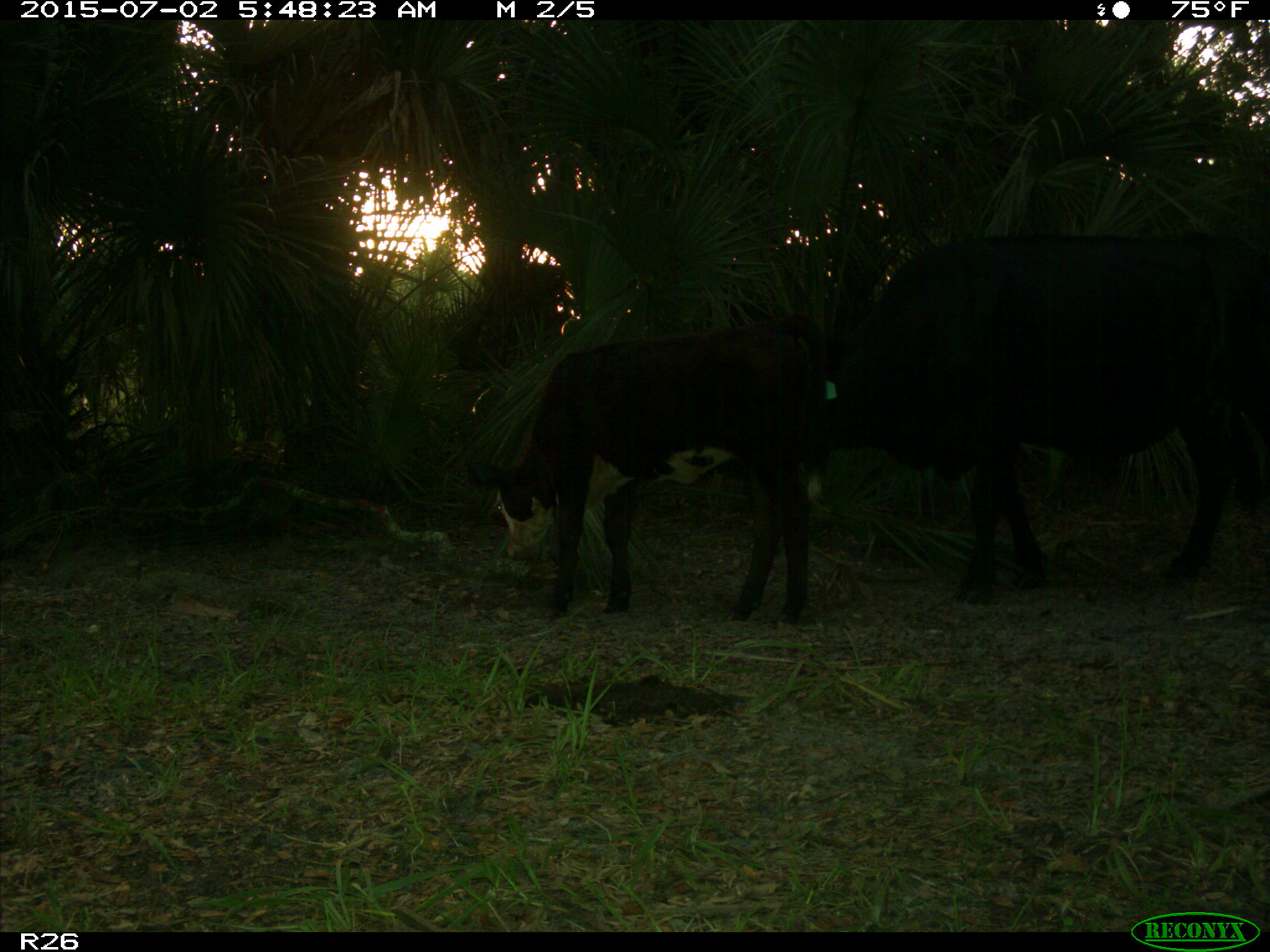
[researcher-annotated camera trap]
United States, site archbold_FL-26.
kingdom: Animalia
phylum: Chordata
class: Mammalia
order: Artiodactyla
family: Bovidae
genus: Bos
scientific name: Bos taurus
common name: domestic cow